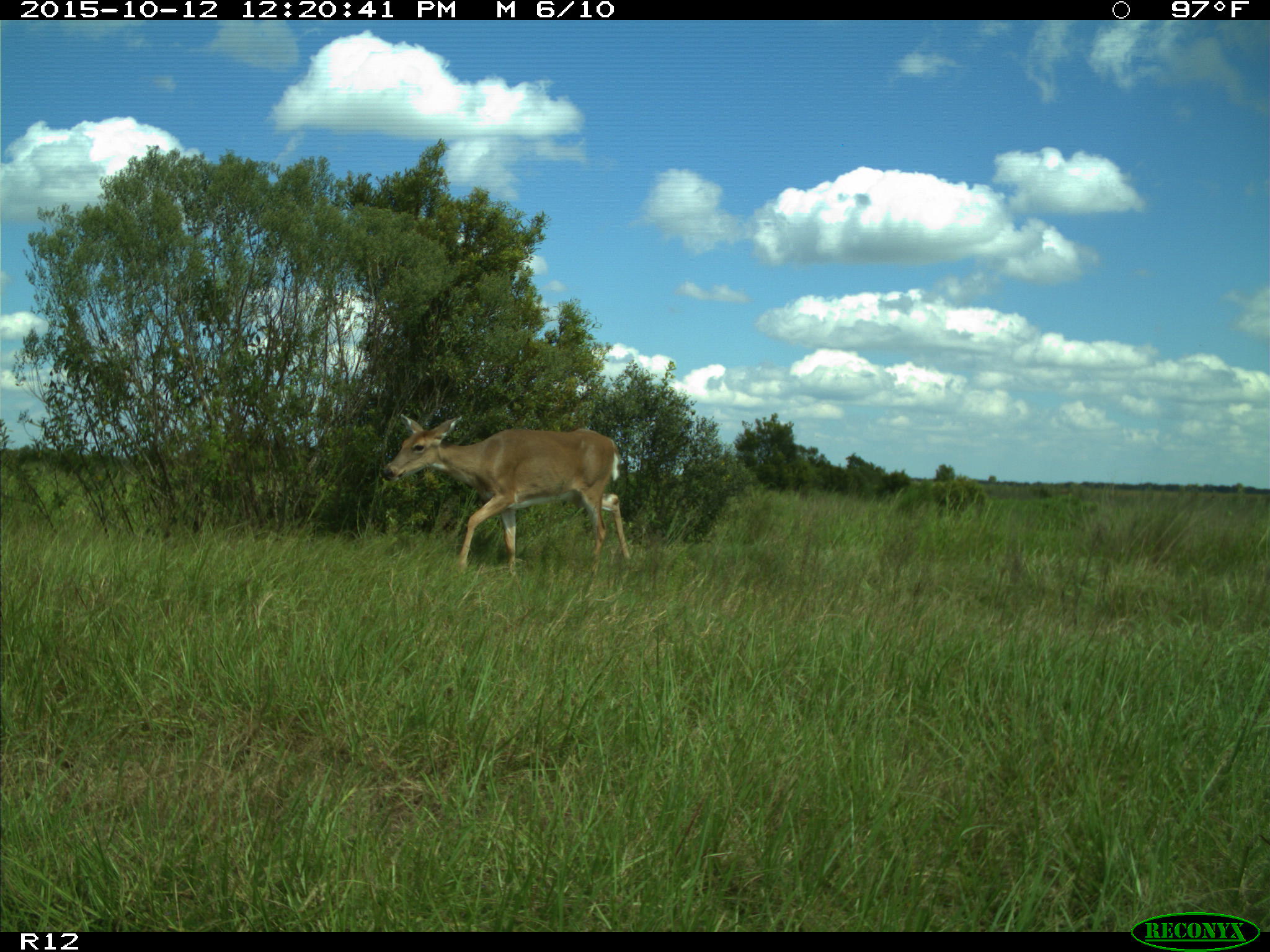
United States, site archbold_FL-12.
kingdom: Animalia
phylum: Chordata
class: Mammalia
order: Artiodactyla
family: Cervidae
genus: Odocoileus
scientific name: Odocoileus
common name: deer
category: unidentified deer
Unidentified deer (deer) (Odocoileus).